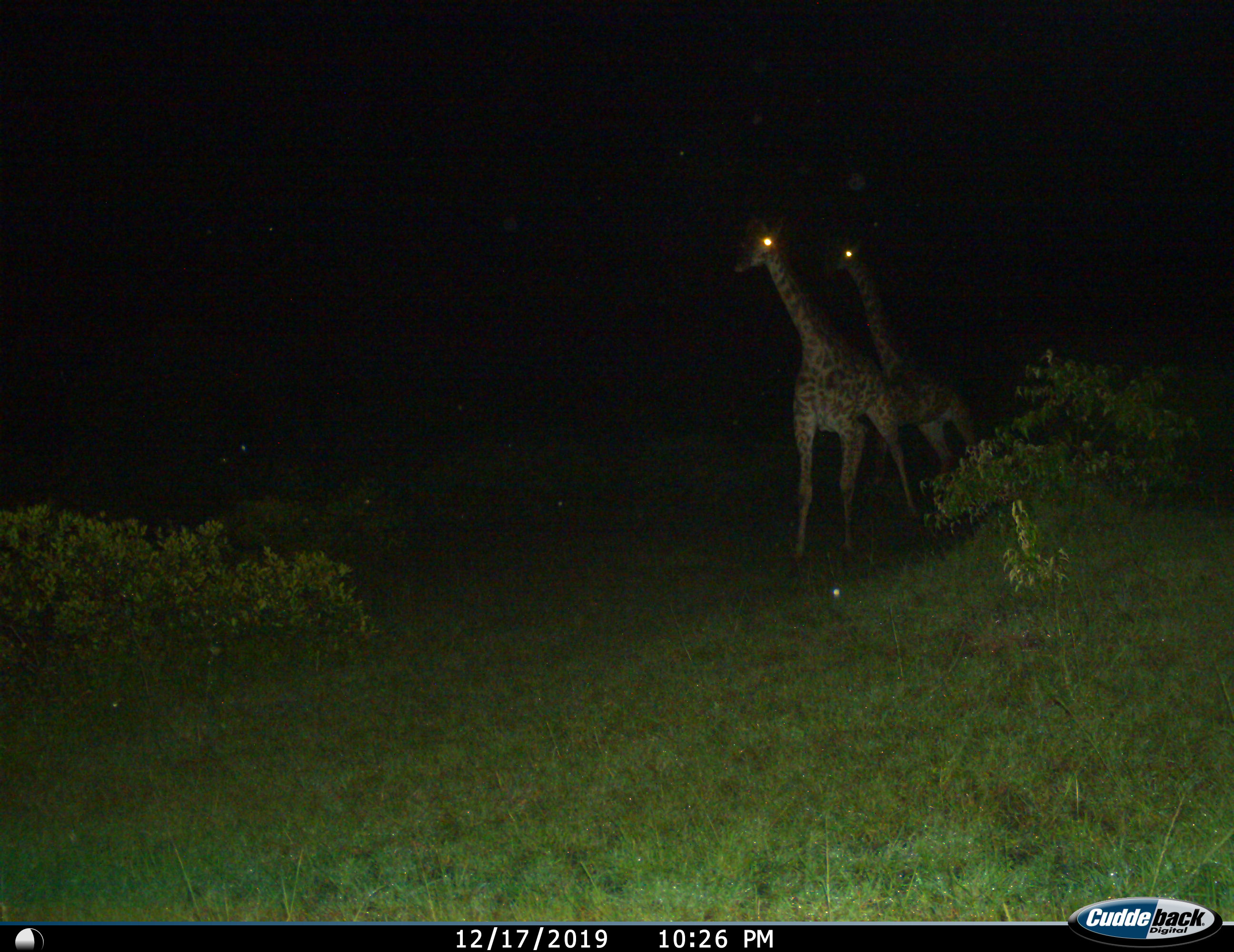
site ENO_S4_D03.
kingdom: Animalia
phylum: Chordata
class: Mammalia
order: Artiodactyla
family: Giraffidae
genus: Giraffa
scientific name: Giraffa camelopardalis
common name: giraffe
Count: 2.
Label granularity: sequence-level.